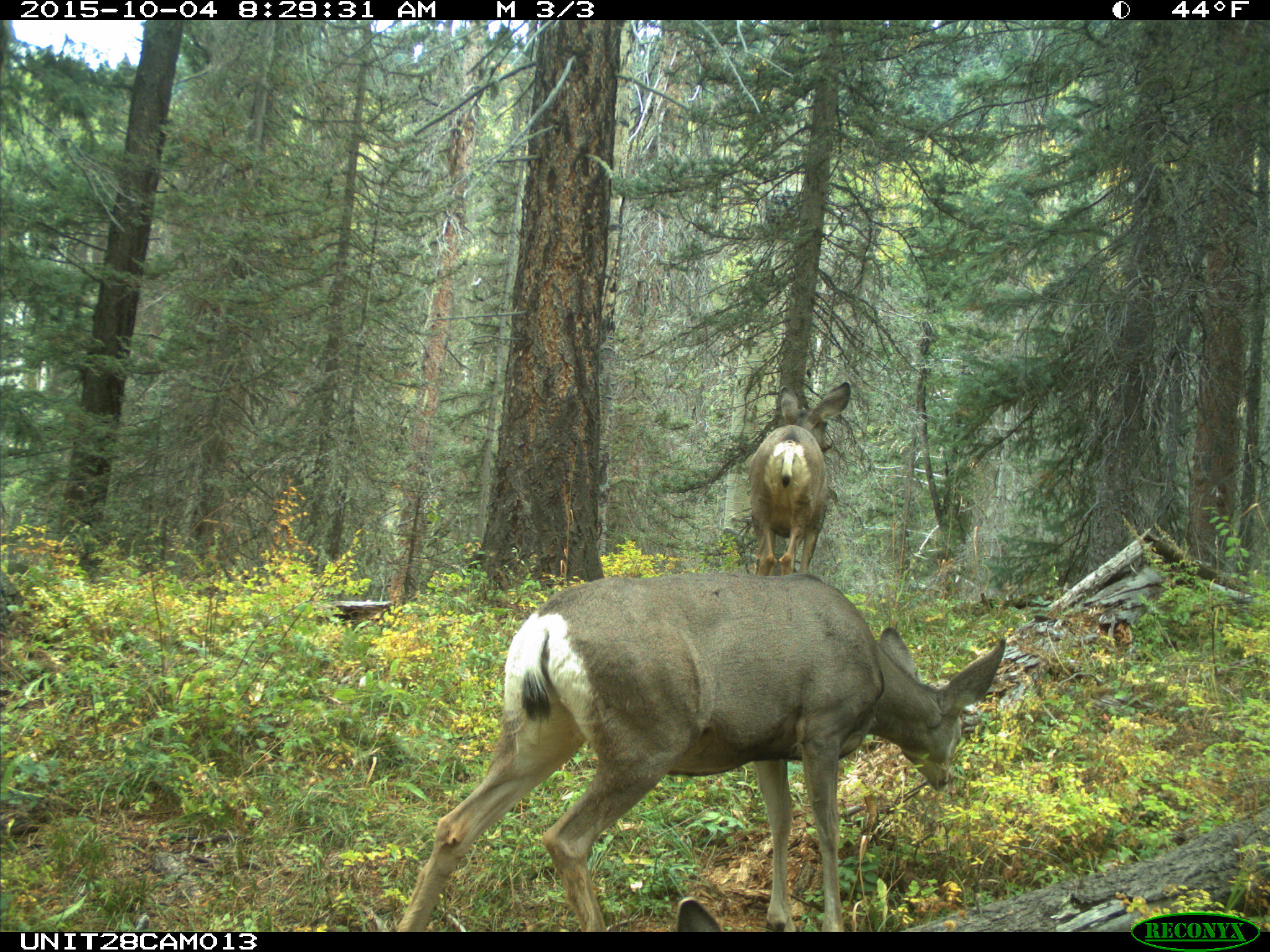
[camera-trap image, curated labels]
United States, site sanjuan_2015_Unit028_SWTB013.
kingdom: Animalia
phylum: Chordata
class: Mammalia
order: Artiodactyla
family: Cervidae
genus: Odocoileus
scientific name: Odocoileus hemionus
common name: mule deer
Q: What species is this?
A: Odocoileus hemionus (mule deer).